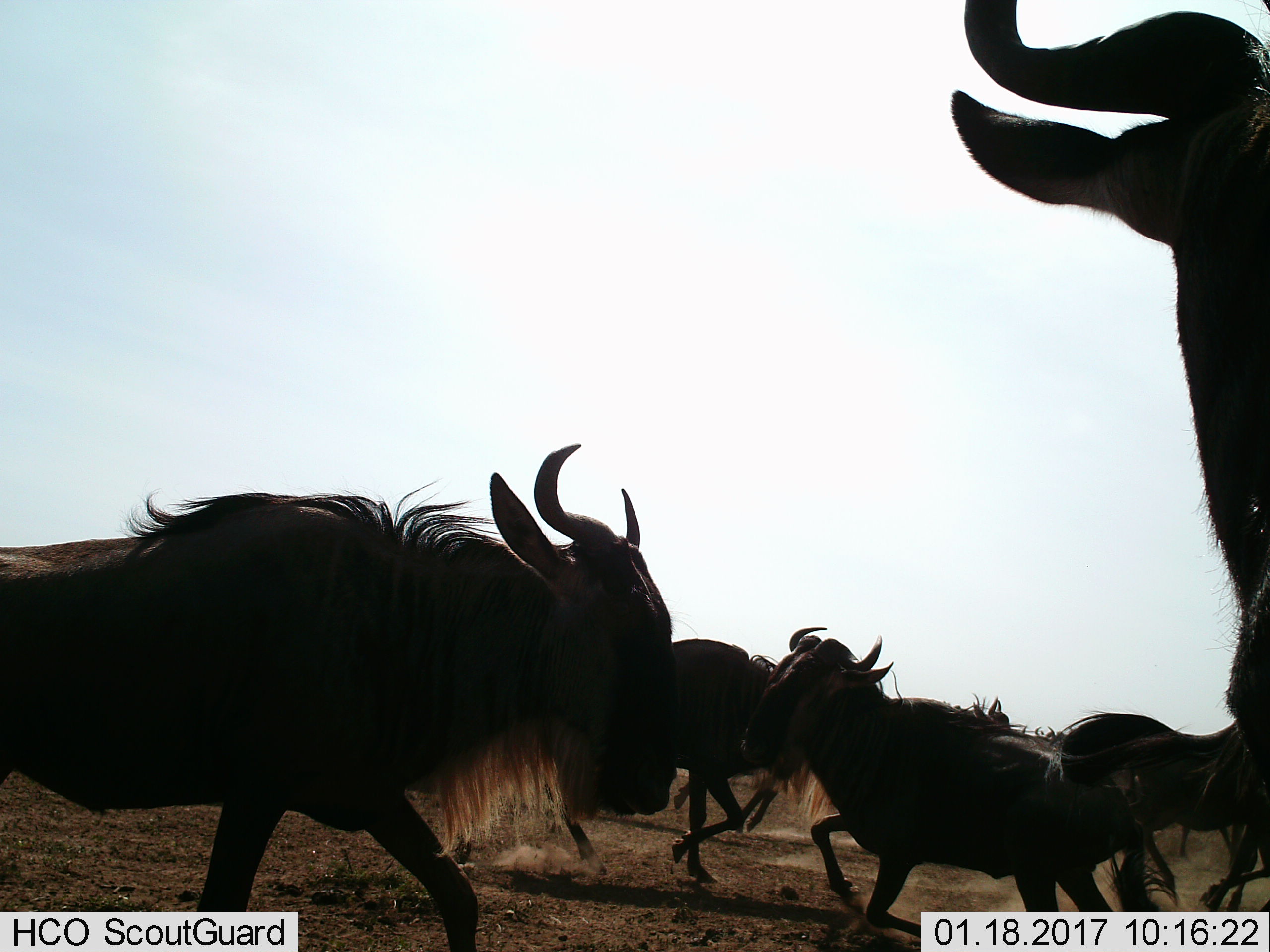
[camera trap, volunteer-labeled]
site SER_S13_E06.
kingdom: Animalia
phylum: Chordata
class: Mammalia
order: Artiodactyla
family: Bovidae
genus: Connochaetes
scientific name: Connochaetes taurinus taurinus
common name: blue wildebeest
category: wildebeestblue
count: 6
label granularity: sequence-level